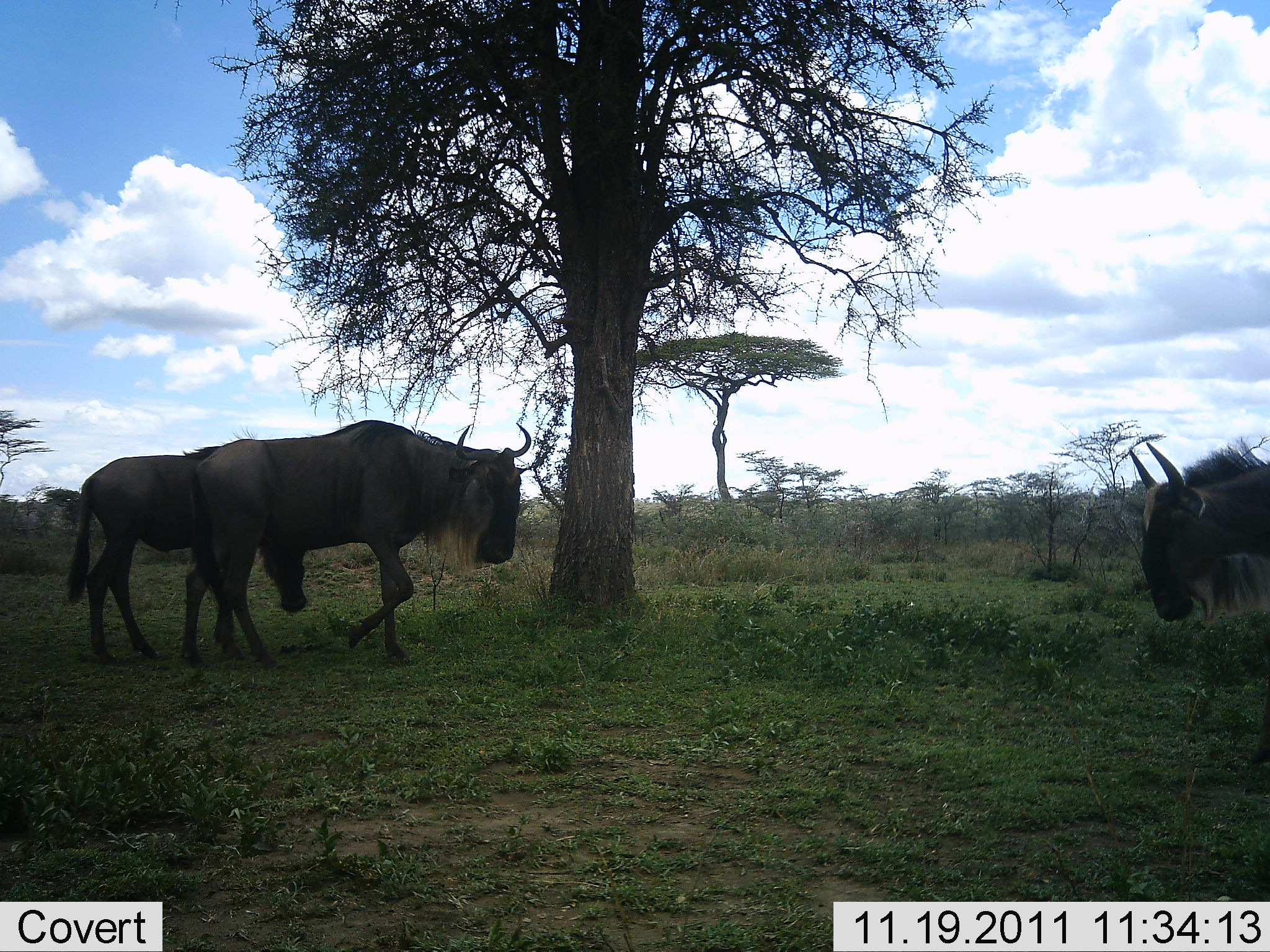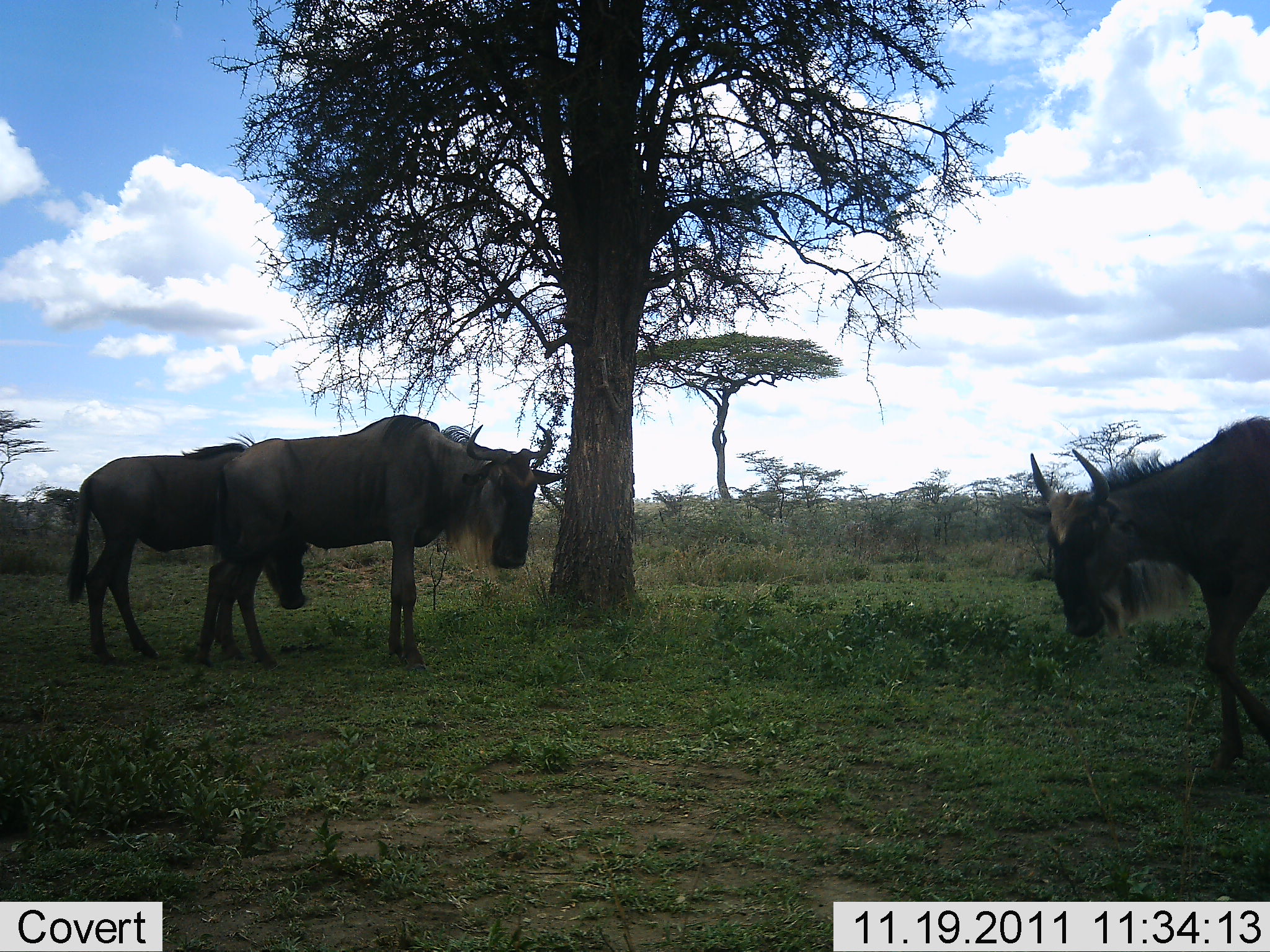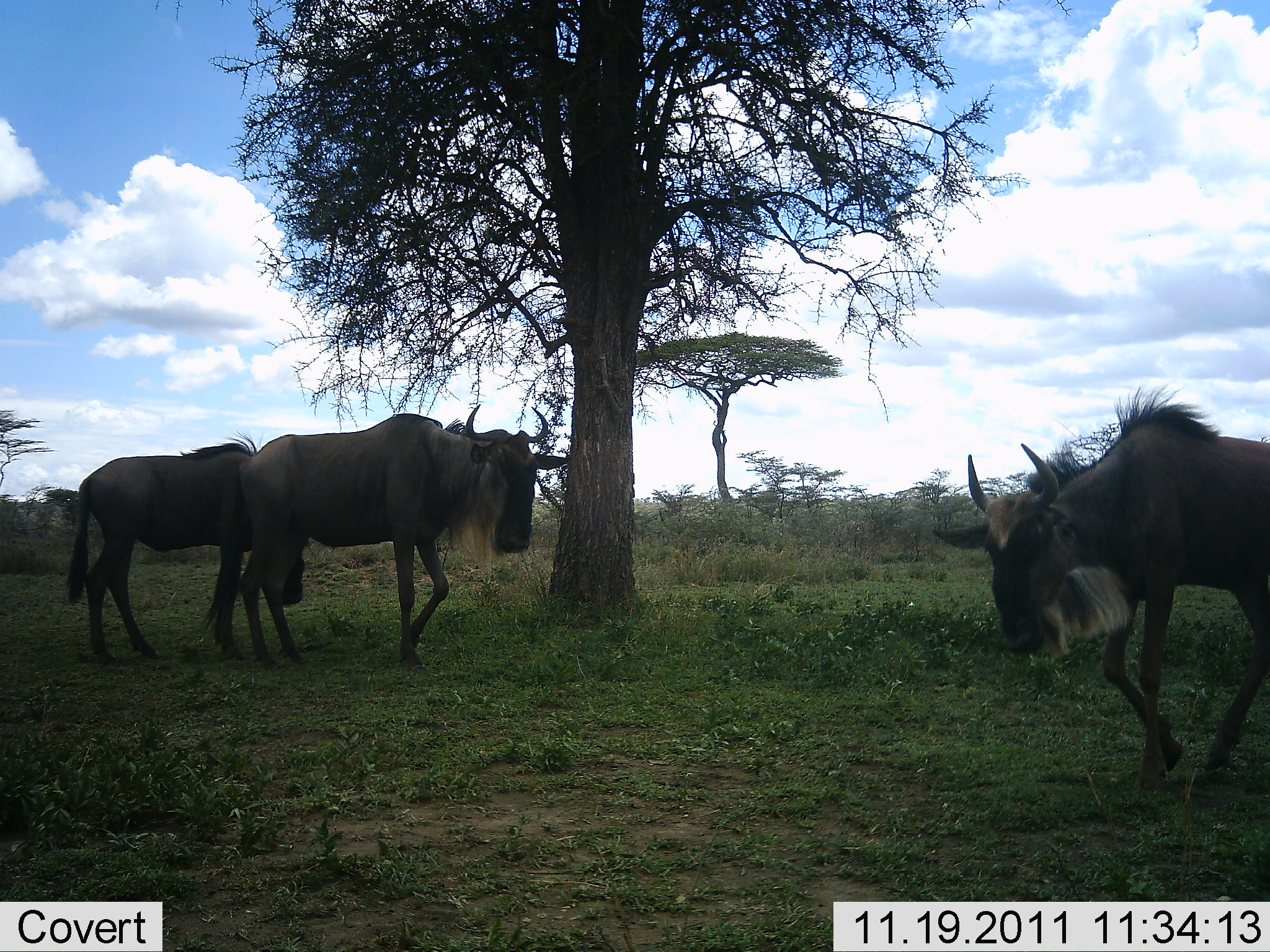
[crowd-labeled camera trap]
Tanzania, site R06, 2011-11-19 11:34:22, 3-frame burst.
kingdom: Animalia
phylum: Chordata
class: Mammalia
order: Artiodactyla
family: Bovidae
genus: Connochaetes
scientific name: Connochaetes taurinus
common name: blue wildebeest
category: wildebeest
Wildebeest (blue wildebeest) (Connochaetes taurinus), count 3. Behavior (volunteer vote fractions): standing 60%, resting 7%, moving 73%, interacting 0%. Young present (vote fraction): 0%. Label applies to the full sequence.